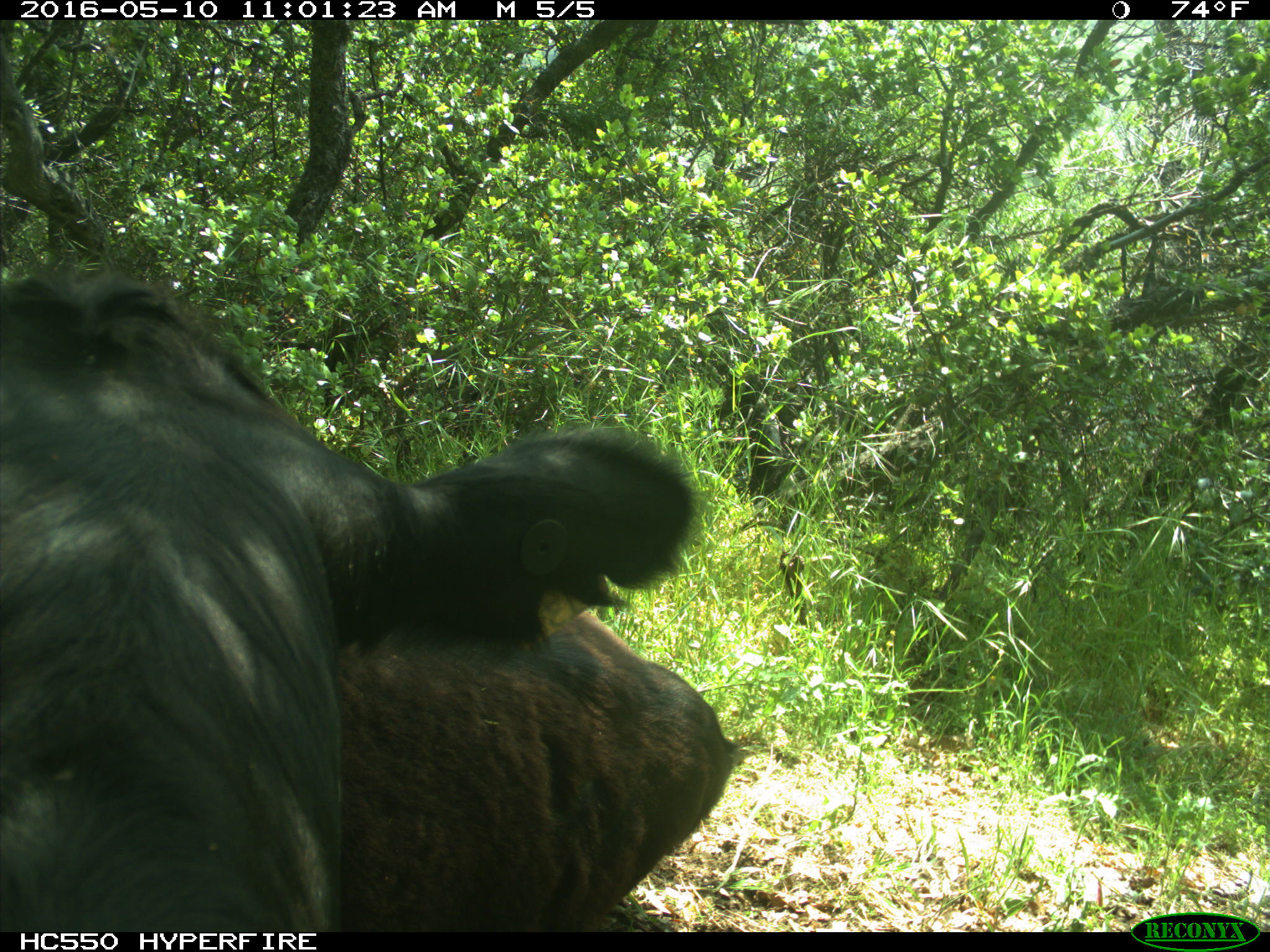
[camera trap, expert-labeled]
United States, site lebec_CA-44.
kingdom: Animalia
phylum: Chordata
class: Mammalia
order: Artiodactyla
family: Bovidae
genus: Bos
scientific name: Bos taurus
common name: domestic cow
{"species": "Bos taurus (domestic cow)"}